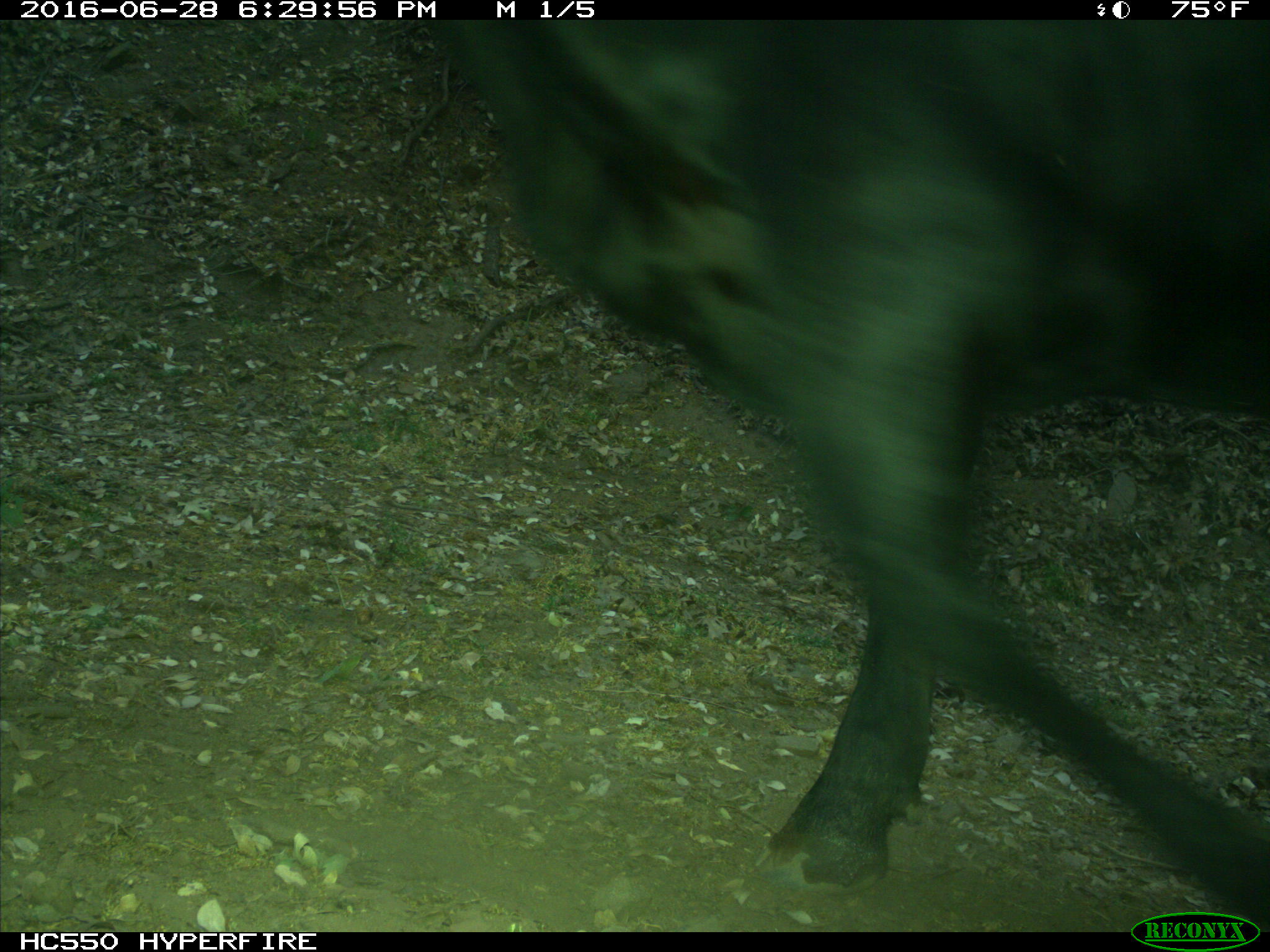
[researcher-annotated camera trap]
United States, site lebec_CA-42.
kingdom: Animalia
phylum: Chordata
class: Mammalia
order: Artiodactyla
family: Bovidae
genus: Bos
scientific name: Bos taurus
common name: domestic cow